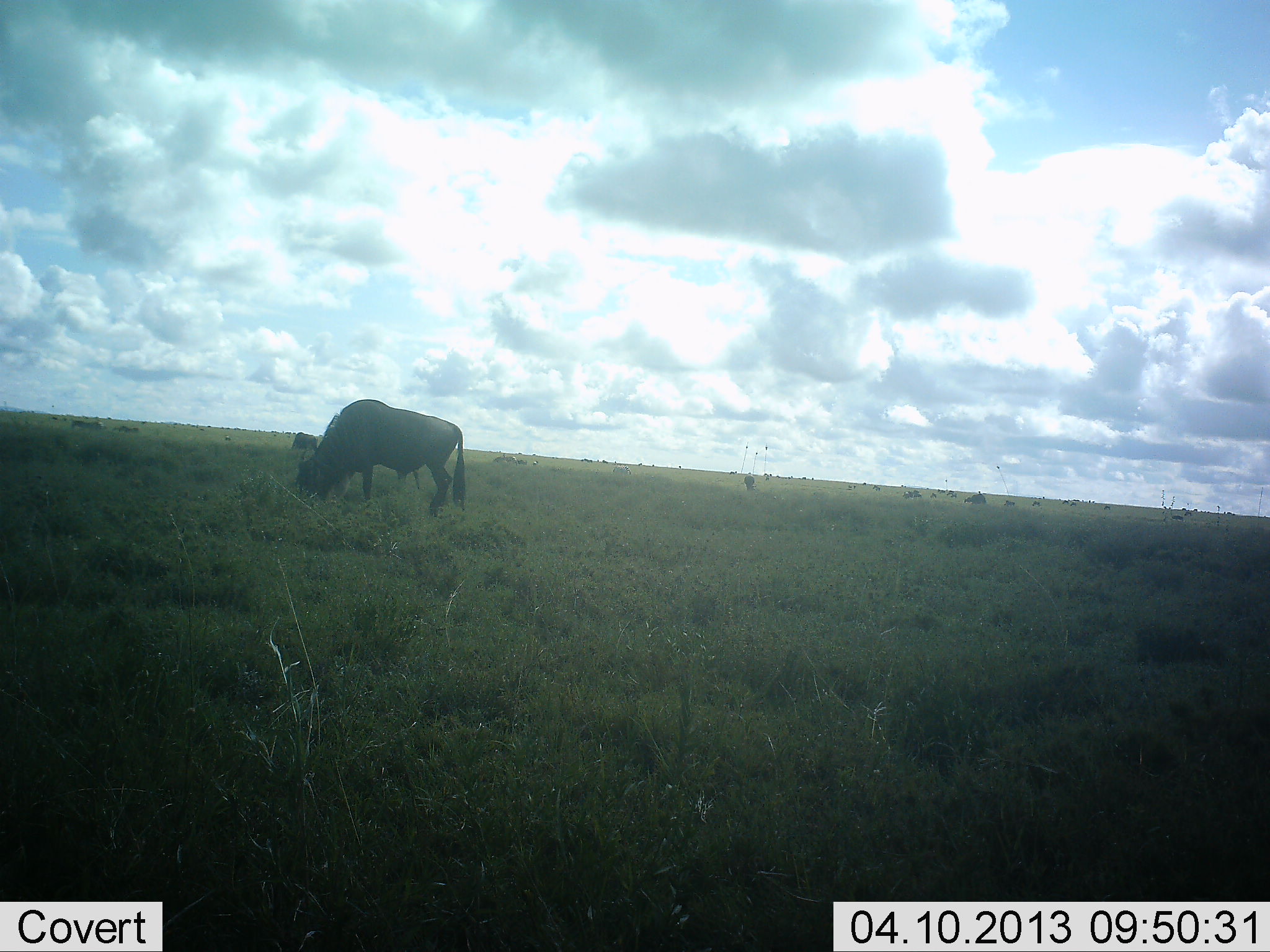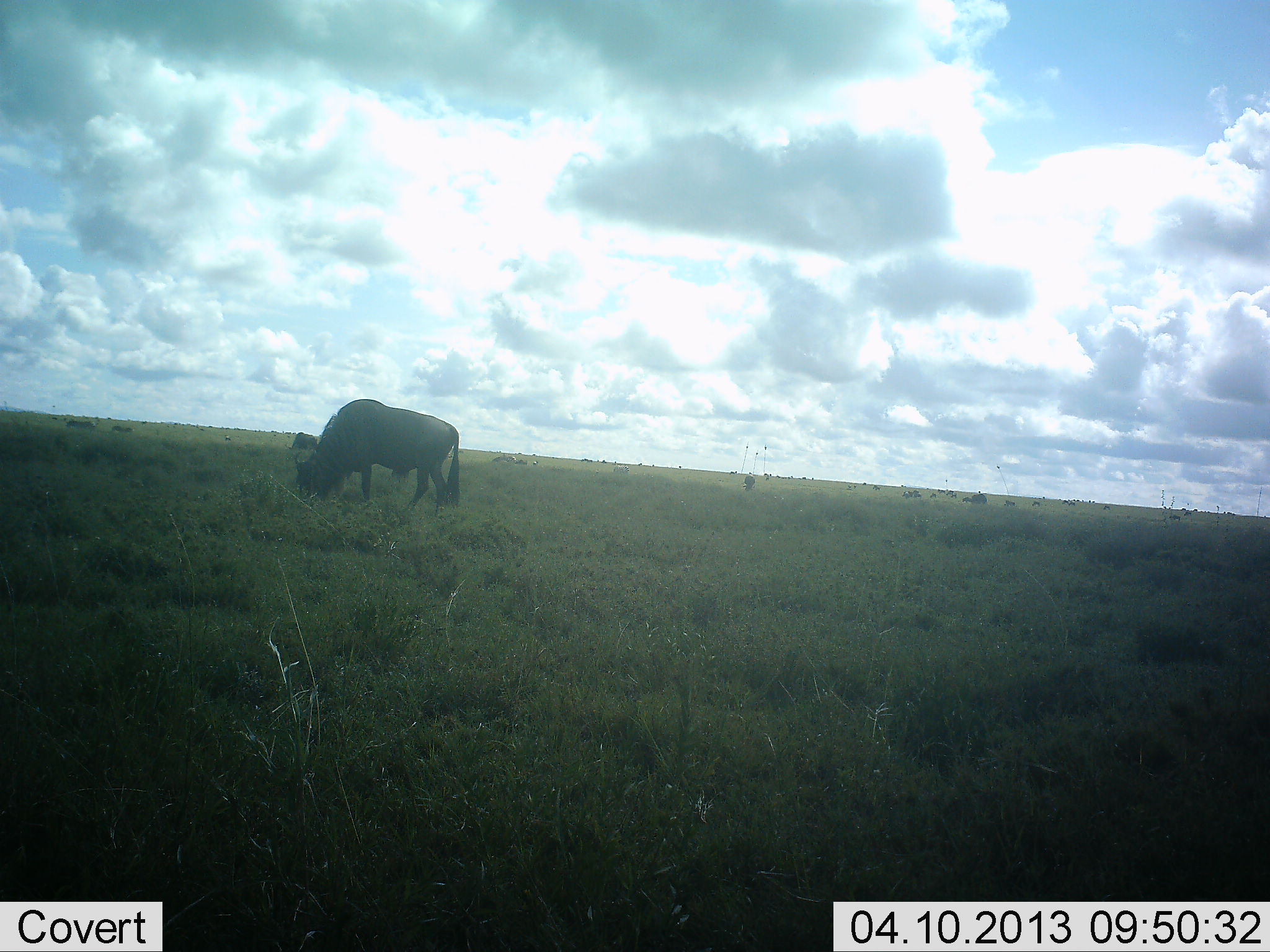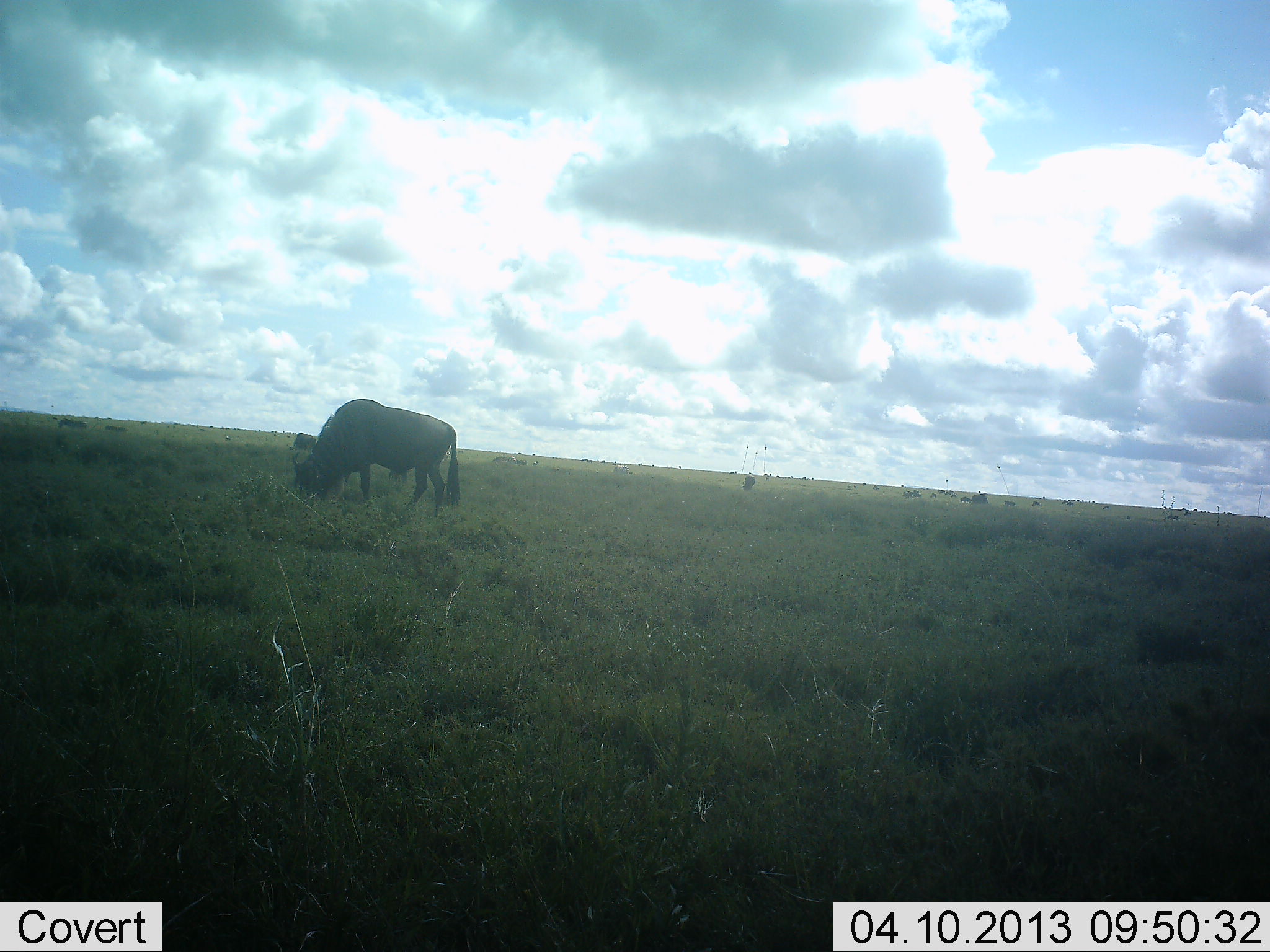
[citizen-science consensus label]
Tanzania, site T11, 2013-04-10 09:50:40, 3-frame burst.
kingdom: Animalia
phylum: Chordata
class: Mammalia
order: Artiodactyla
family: Bovidae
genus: Connochaetes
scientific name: Connochaetes taurinus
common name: blue wildebeest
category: wildebeest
Wildebeest (blue wildebeest) (Connochaetes taurinus), count 3. Behavior (volunteer vote fractions): standing 25%, resting 0%, moving 22%, interacting 0%. Young present (vote fraction): 3%. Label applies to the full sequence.